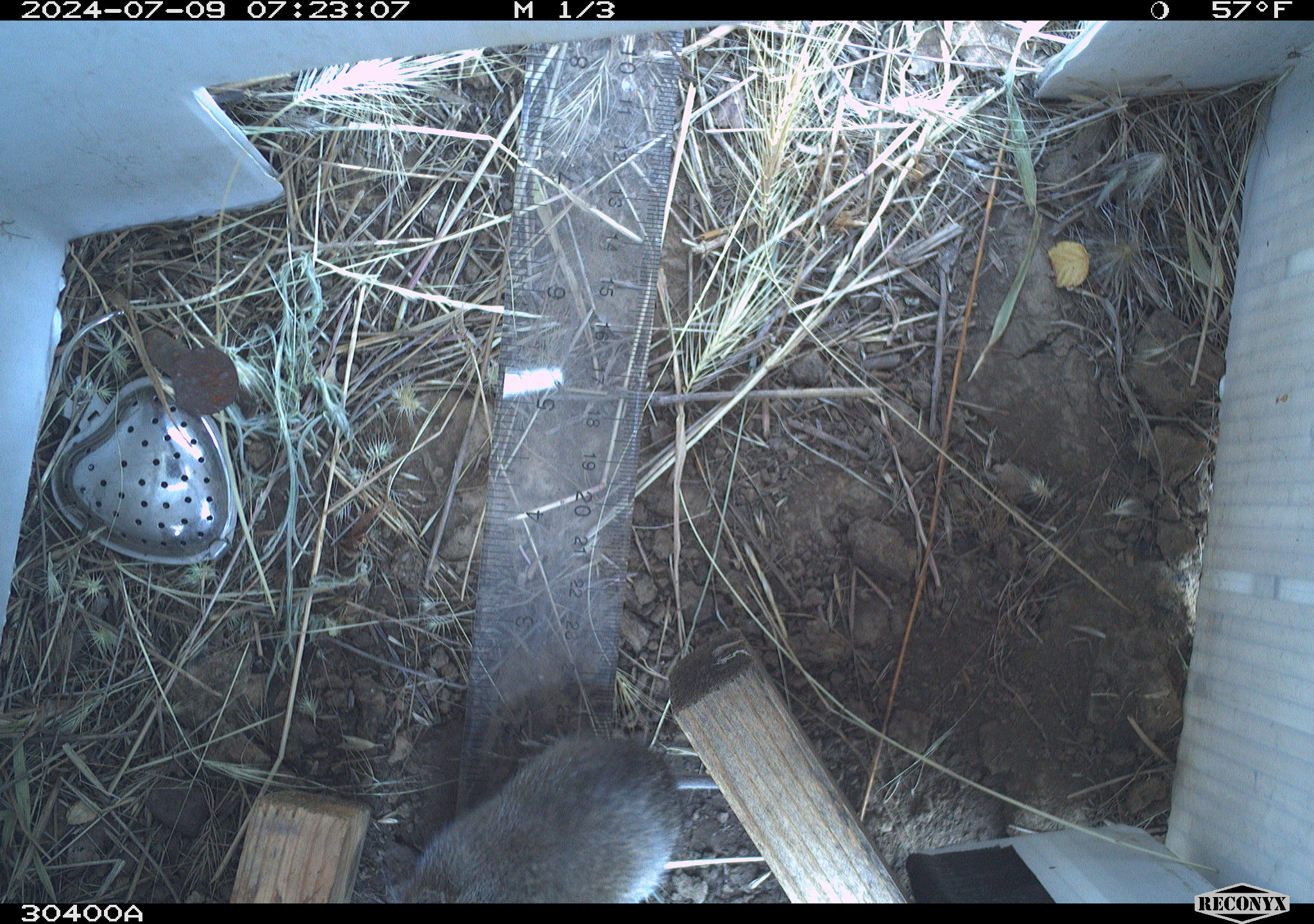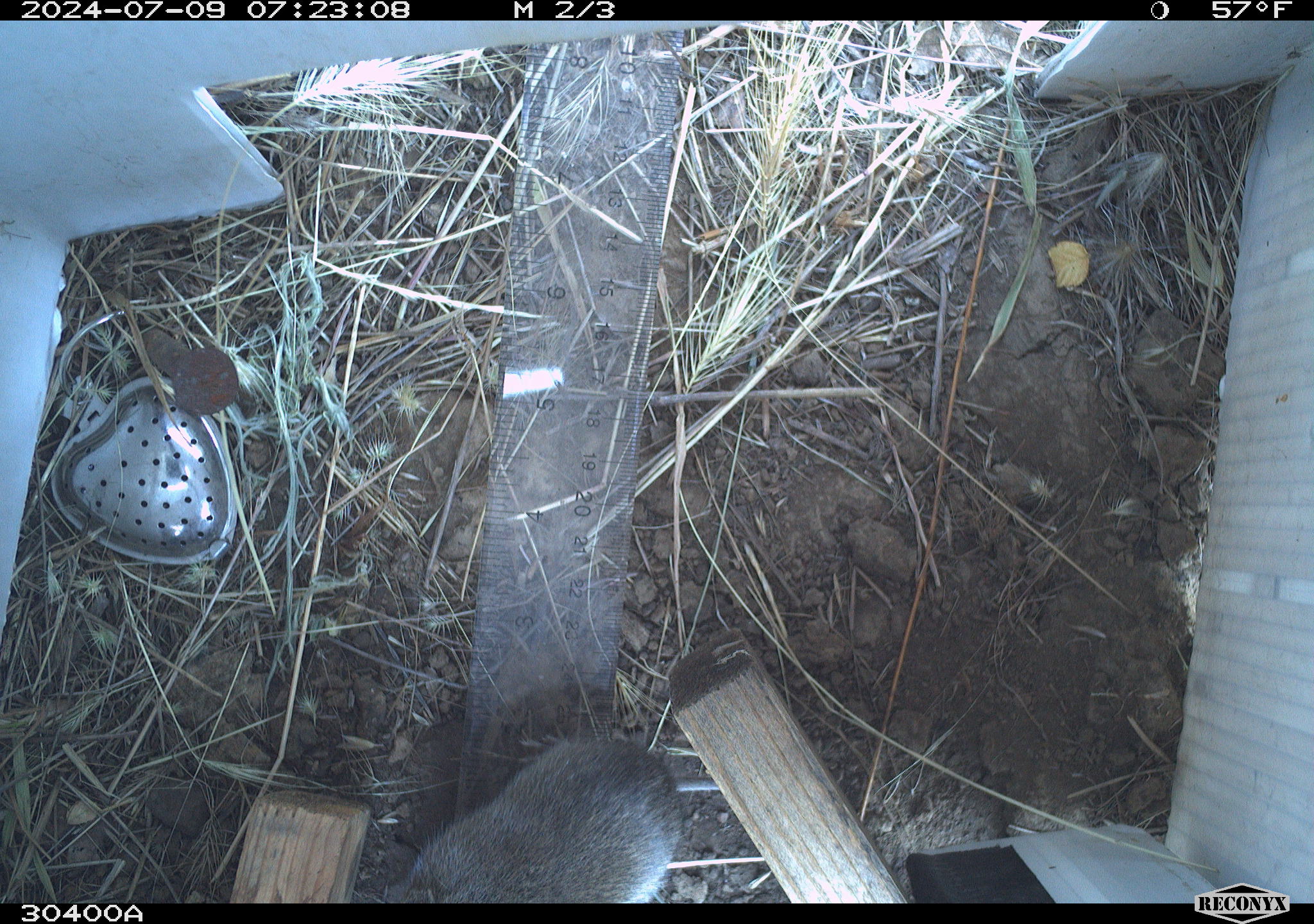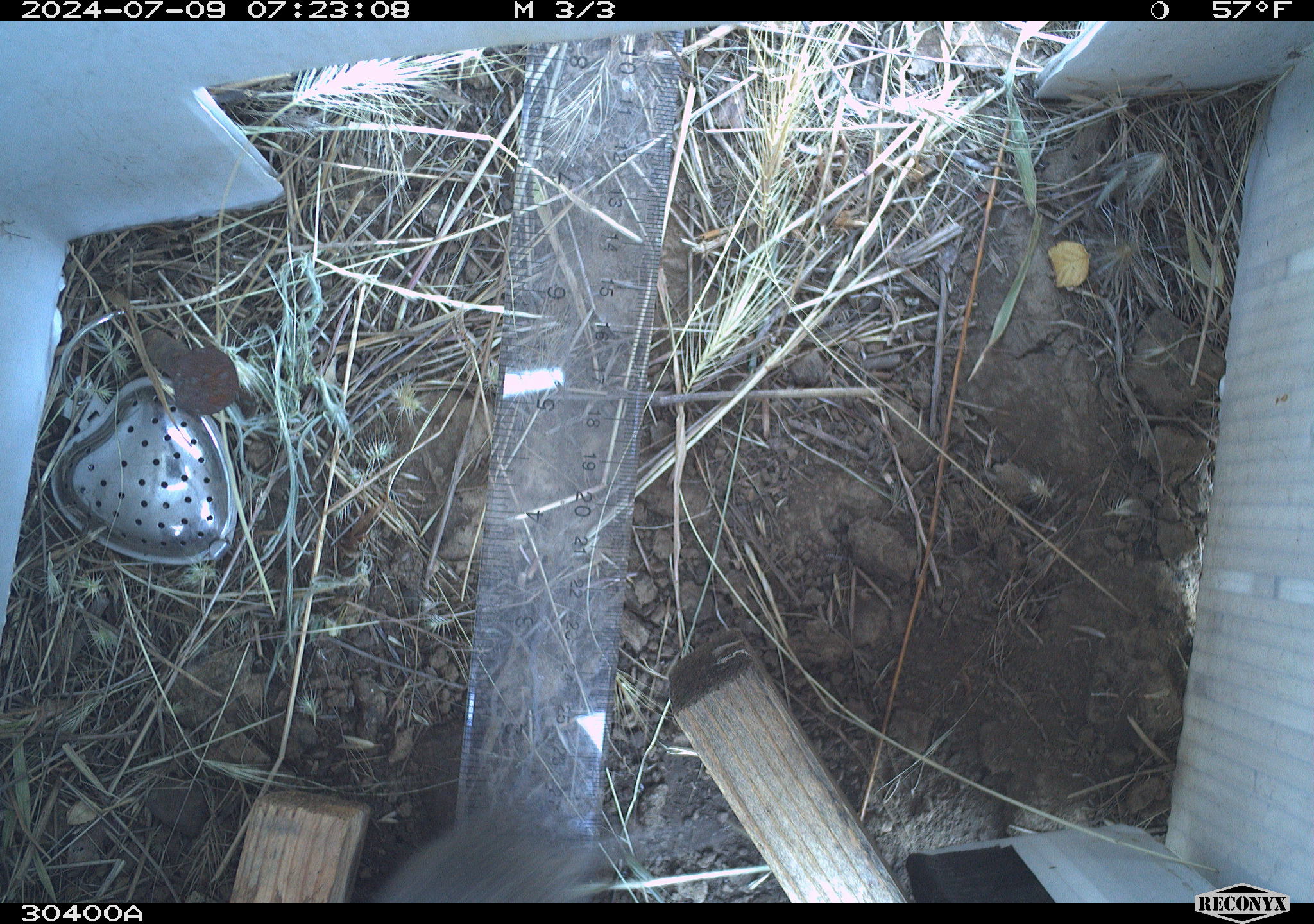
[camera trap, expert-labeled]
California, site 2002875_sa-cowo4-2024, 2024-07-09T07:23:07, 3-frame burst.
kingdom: Animalia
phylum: Chordata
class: Mammalia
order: Rodentia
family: Cricetidae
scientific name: Arvicolinae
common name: voles, lemmings, and muskrats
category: arvicolinae subfamily